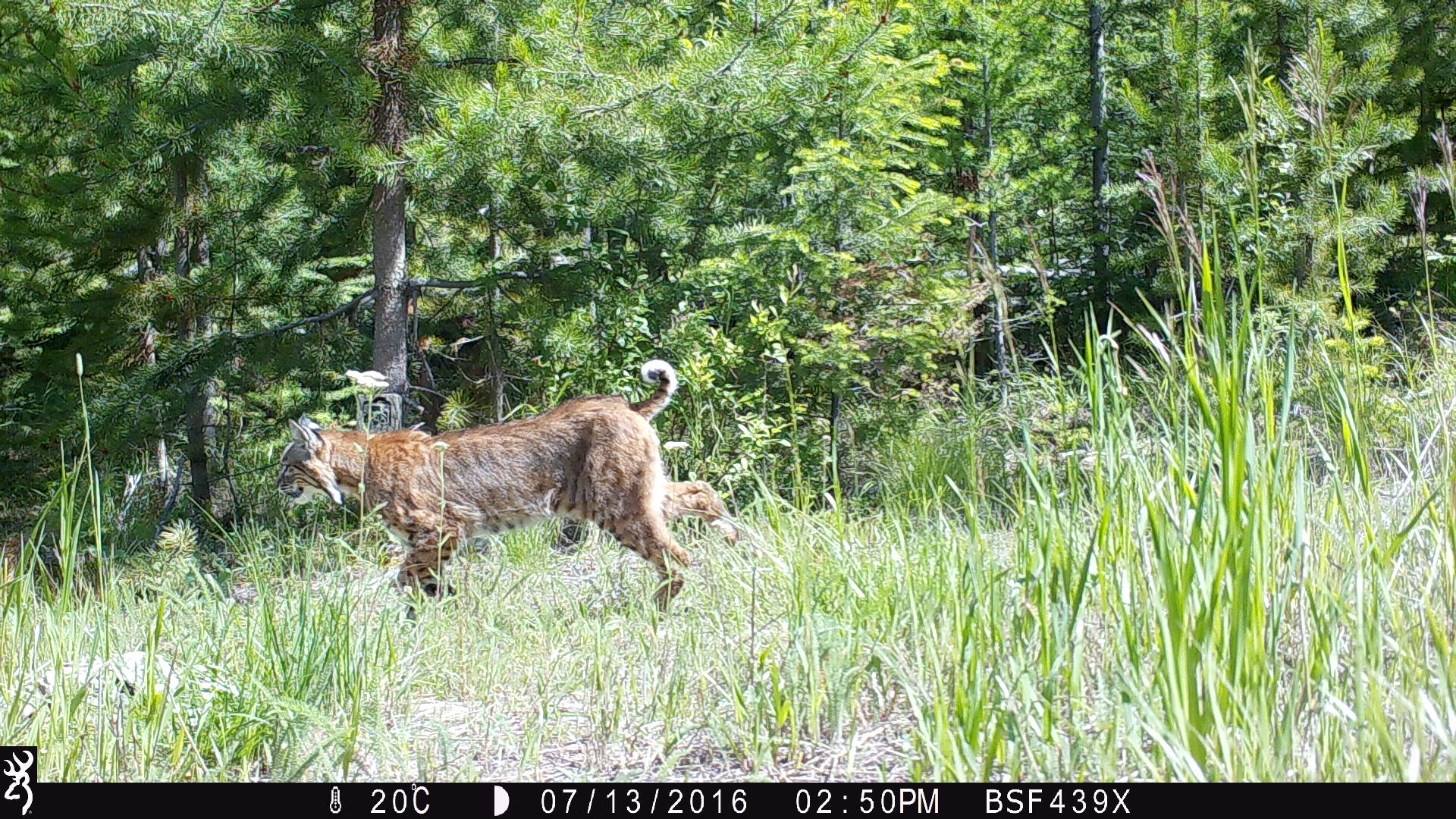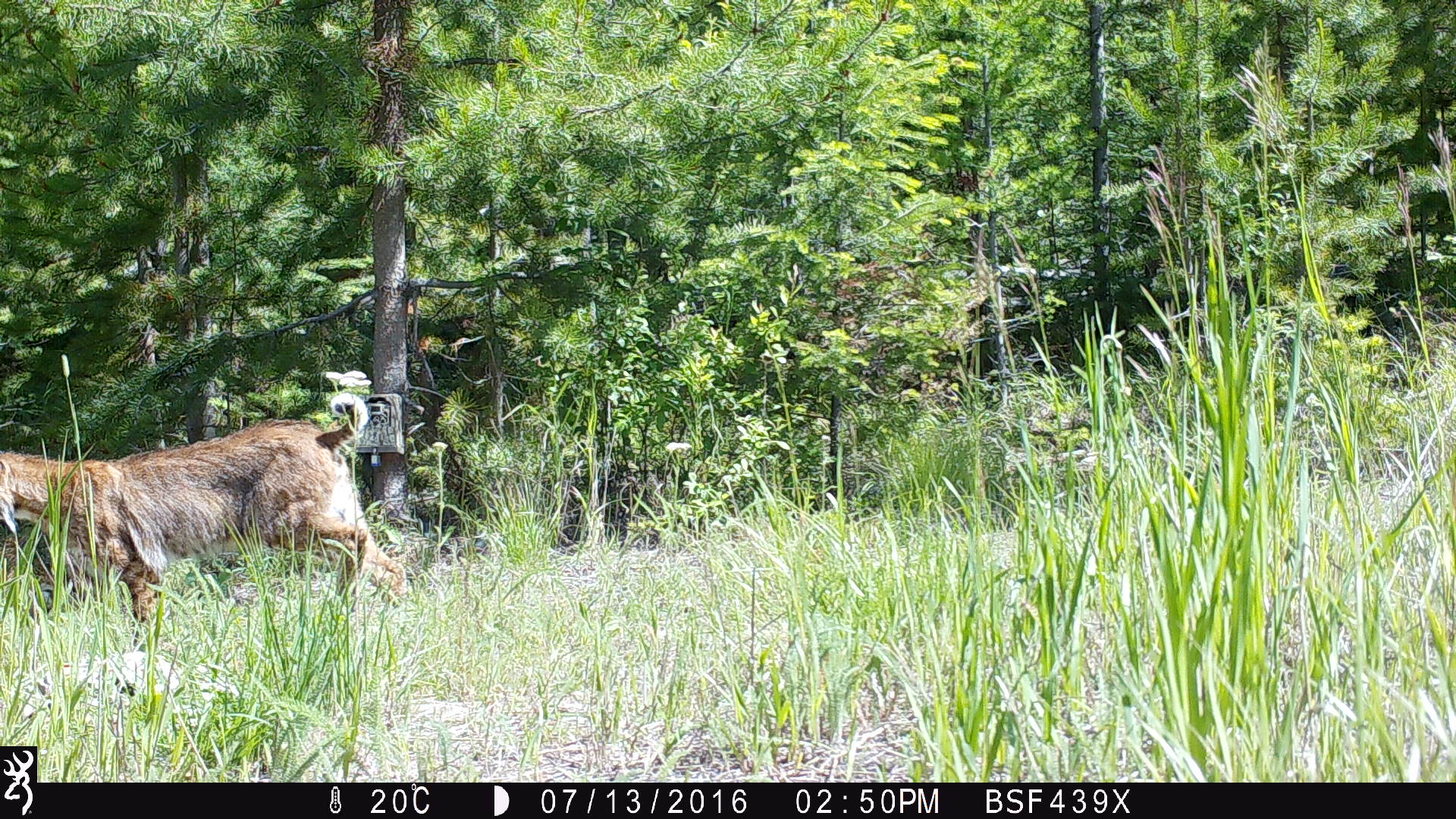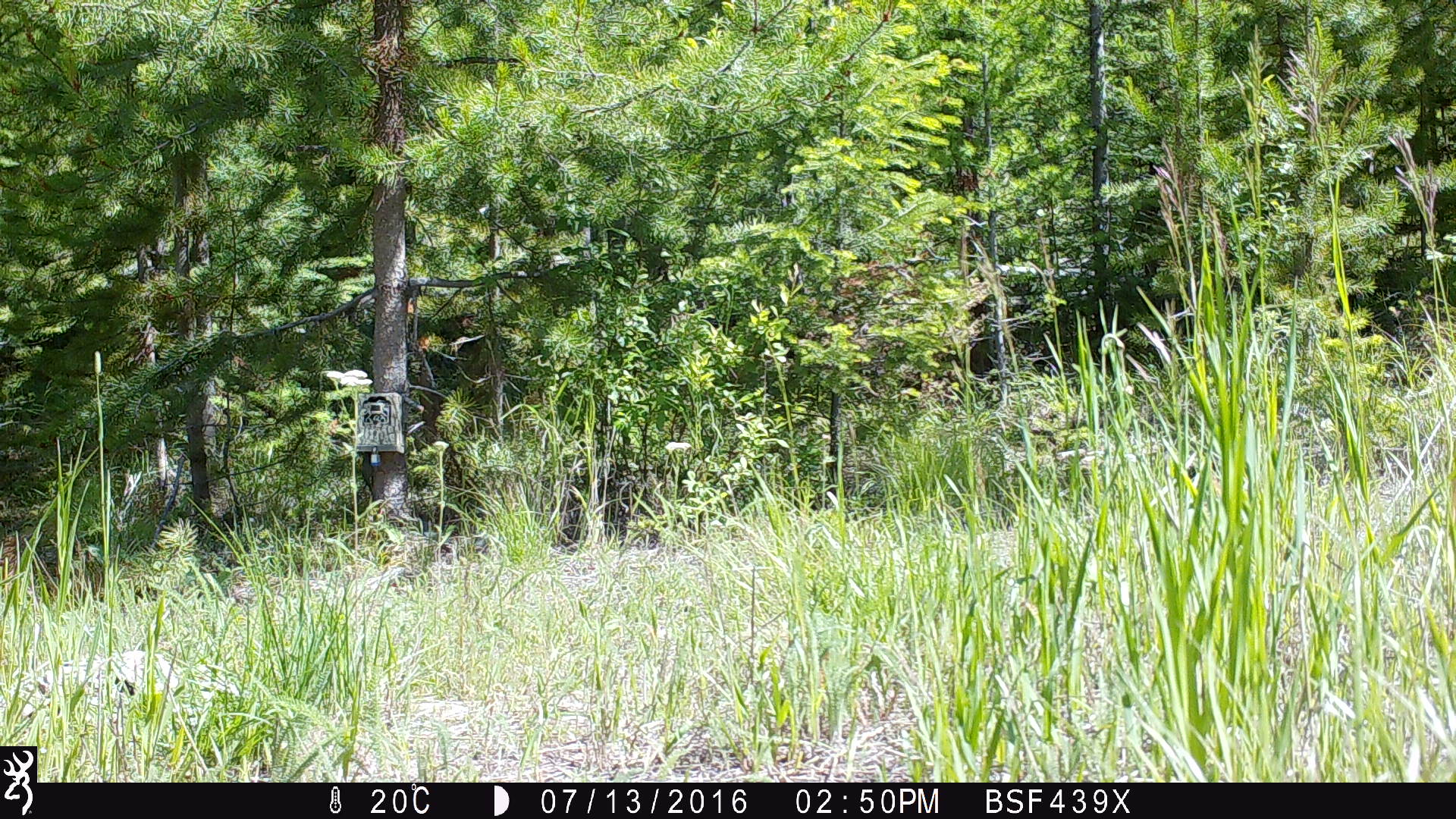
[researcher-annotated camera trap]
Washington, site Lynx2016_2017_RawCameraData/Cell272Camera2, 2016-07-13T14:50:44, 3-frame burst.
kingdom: Animalia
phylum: Chordata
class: Mammalia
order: Carnivora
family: Felidae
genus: Lynx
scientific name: Lynx rufus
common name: bobcat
Lynx rufus (bobcat). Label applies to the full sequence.